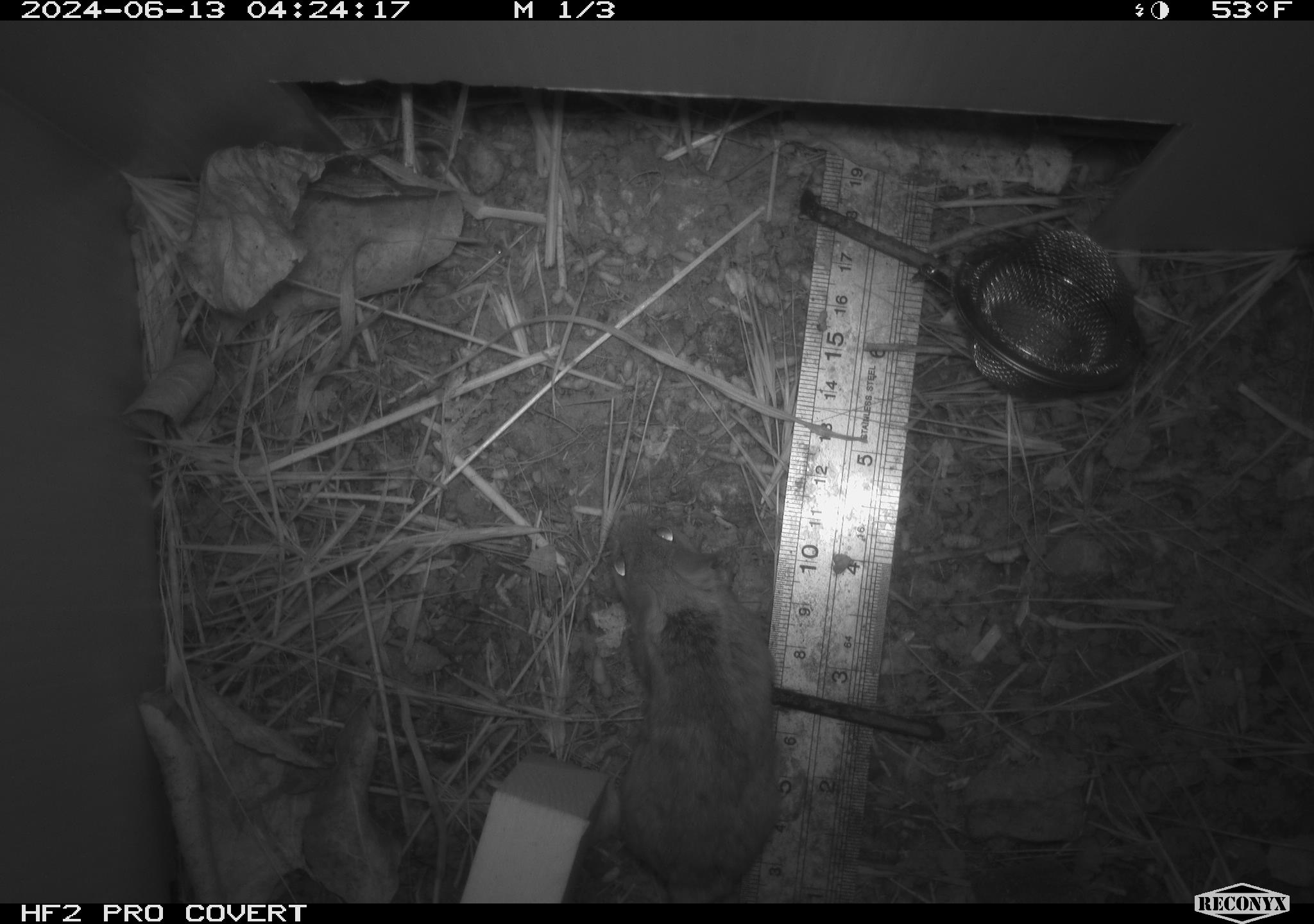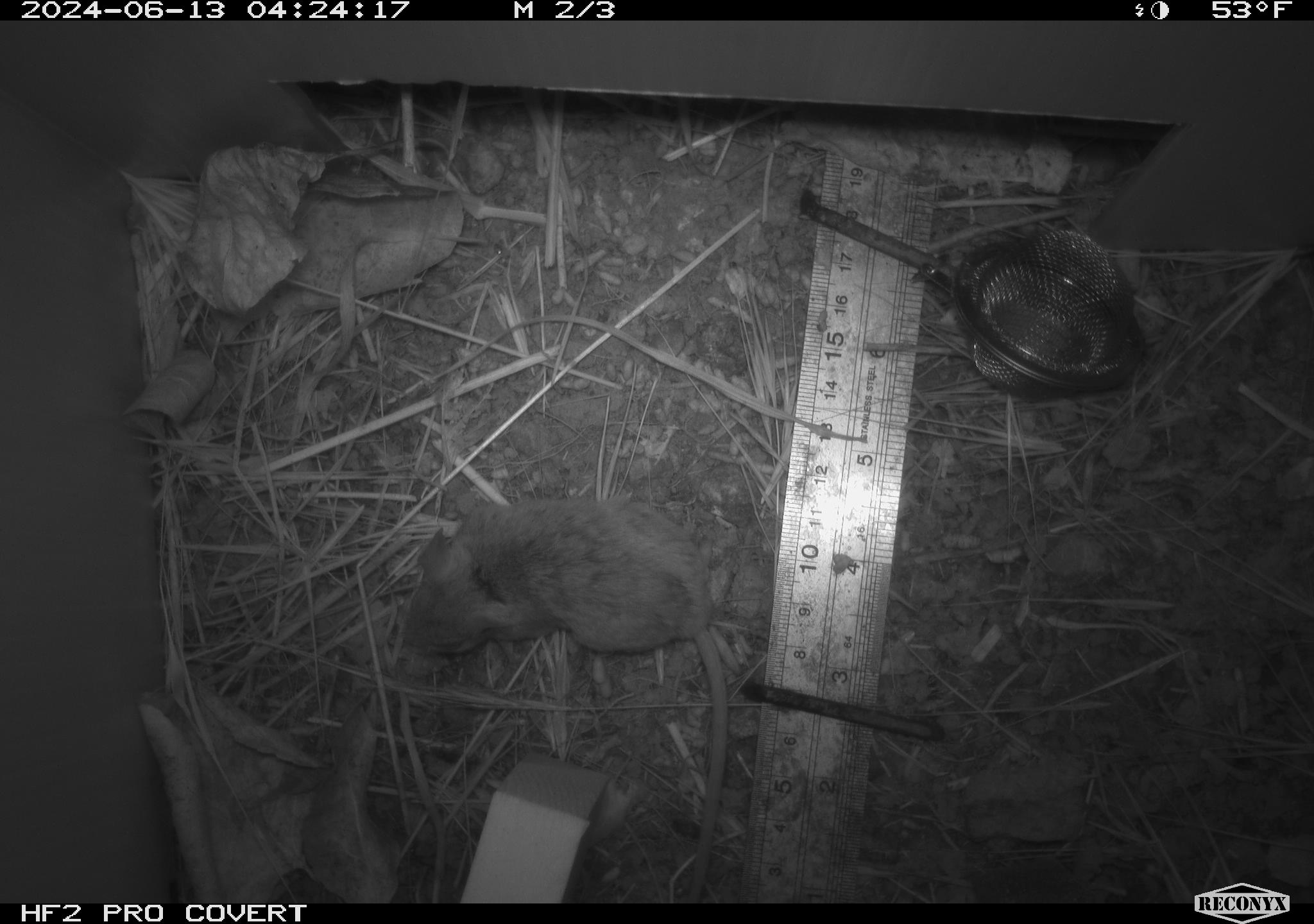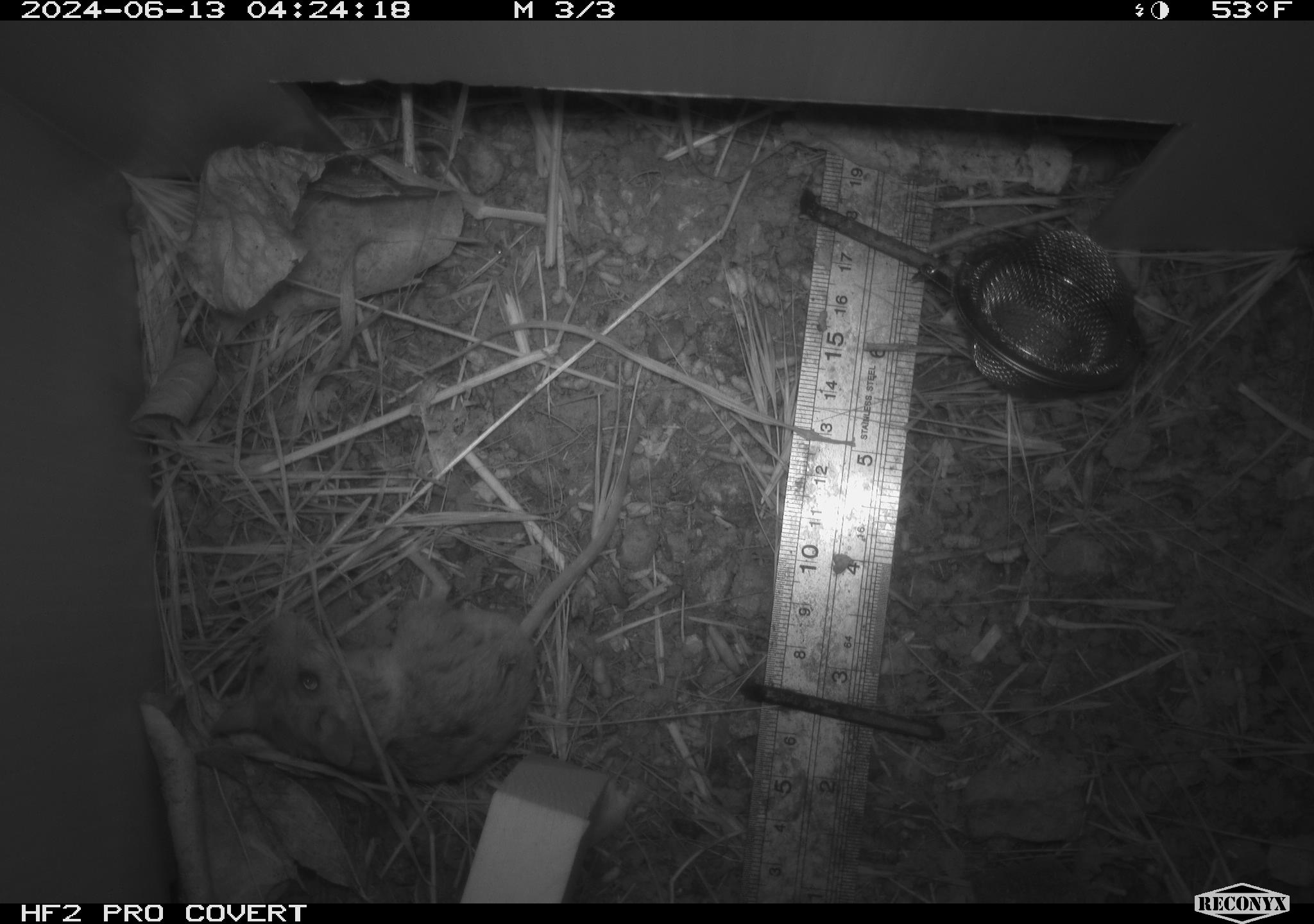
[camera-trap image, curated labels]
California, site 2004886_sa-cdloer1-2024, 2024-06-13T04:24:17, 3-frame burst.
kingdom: Animalia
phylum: Chordata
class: Mammalia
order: Rodentia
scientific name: Rodentia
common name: mouse species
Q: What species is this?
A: Mouse species (Rodentia).